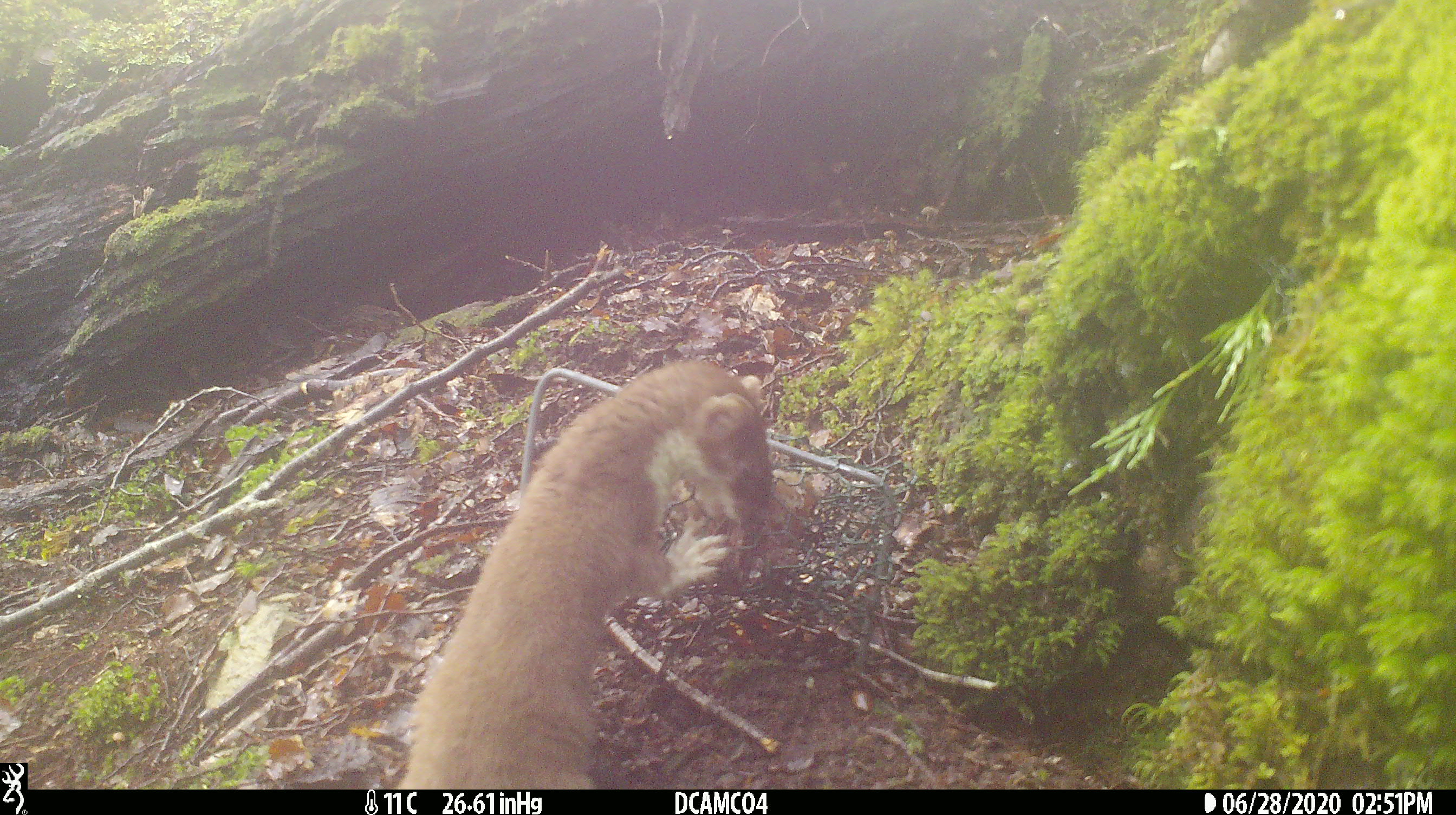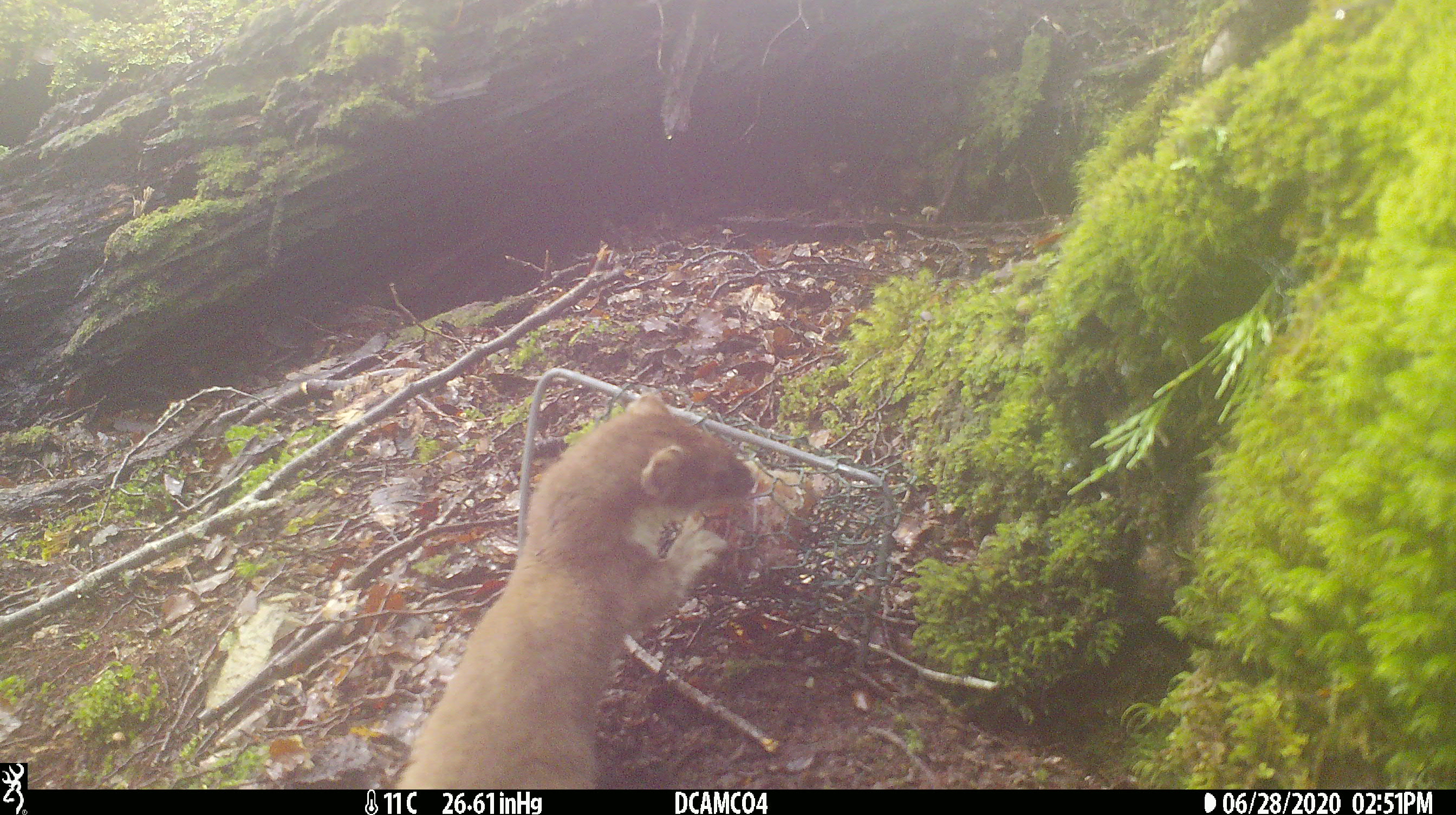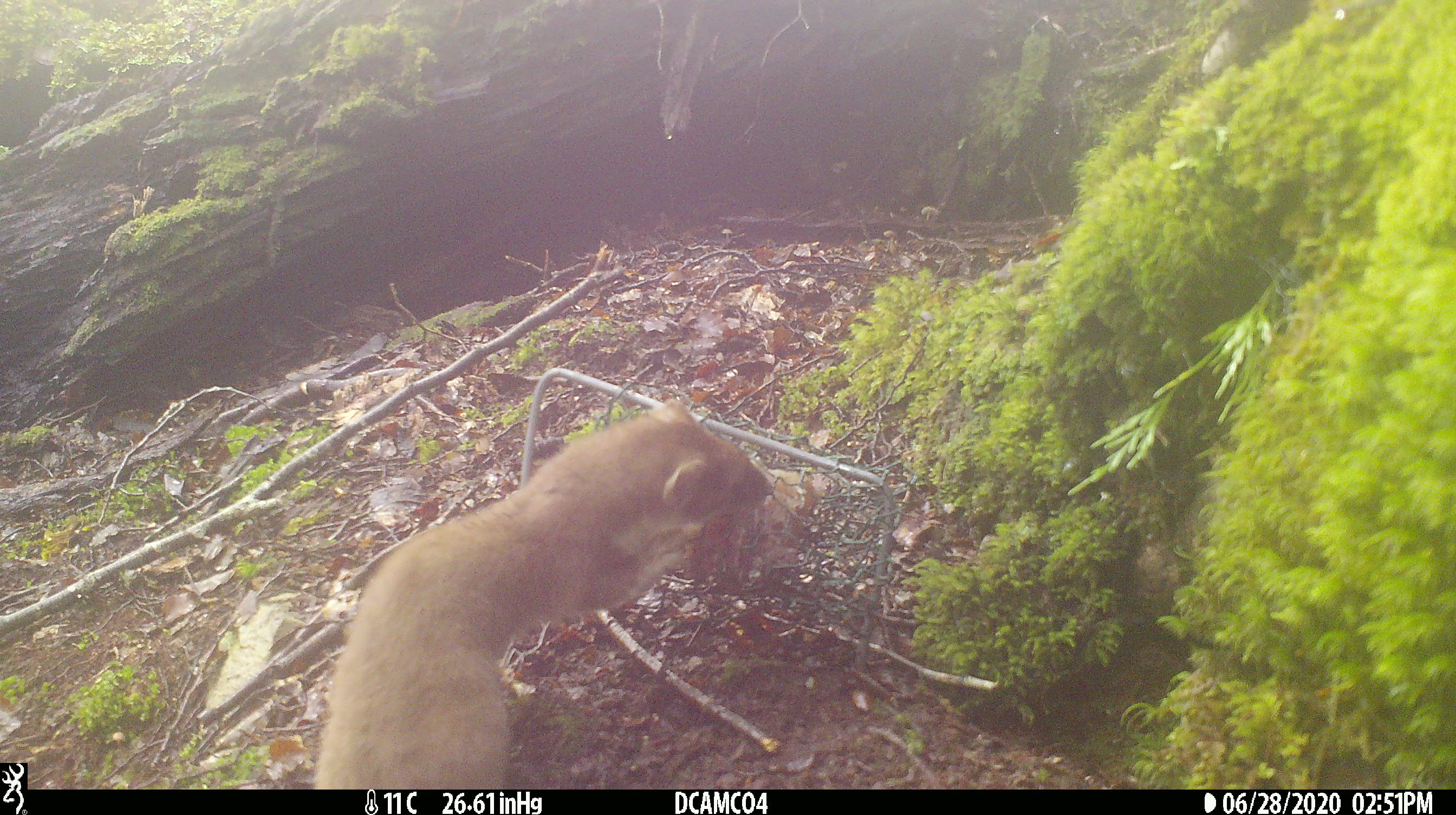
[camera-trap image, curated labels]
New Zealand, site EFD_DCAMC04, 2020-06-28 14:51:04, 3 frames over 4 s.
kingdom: Animalia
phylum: Chordata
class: Mammalia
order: Carnivora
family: Mustelidae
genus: Mustela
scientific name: Mustela erminea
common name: stoat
Stoat (Mustela erminea).